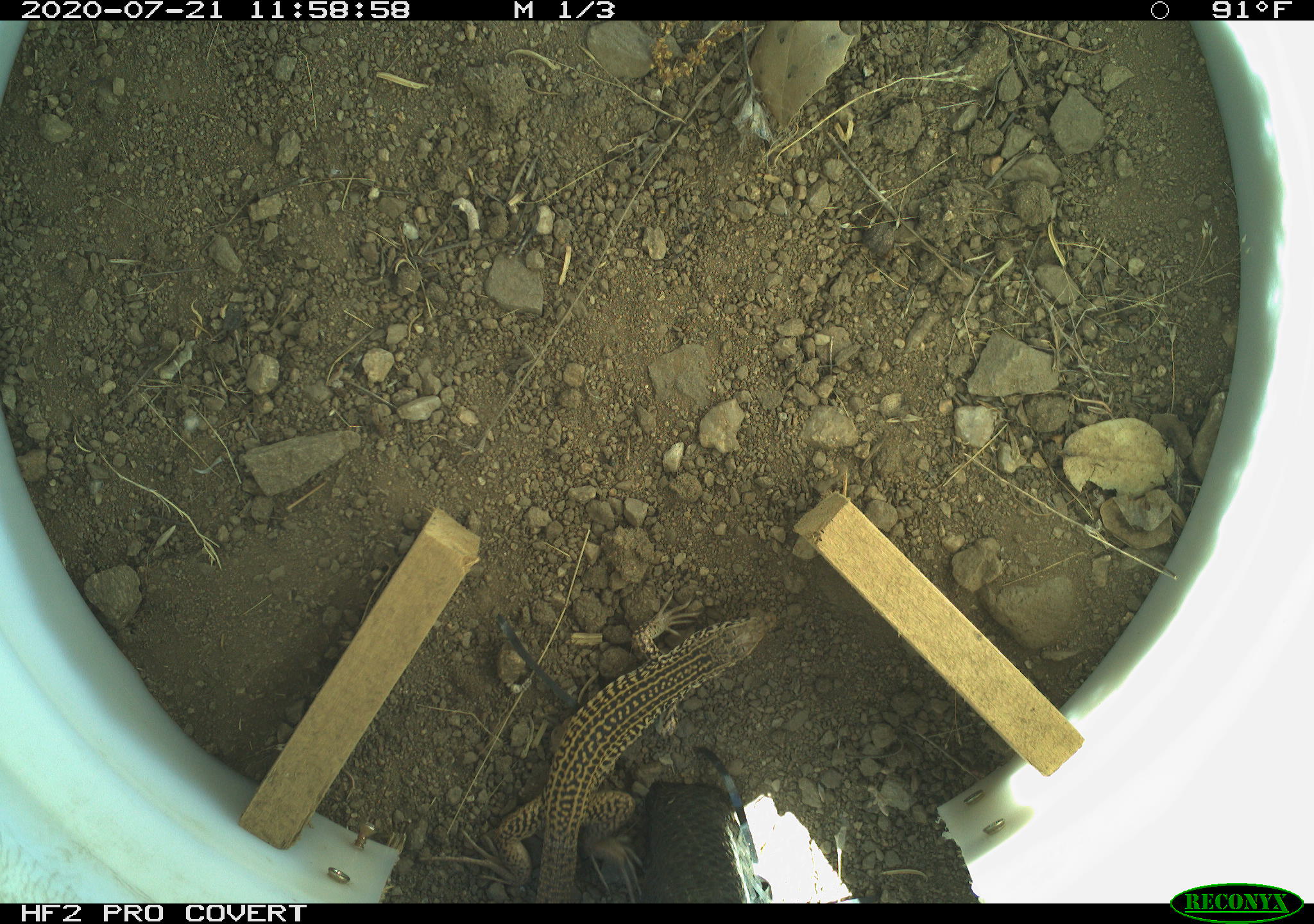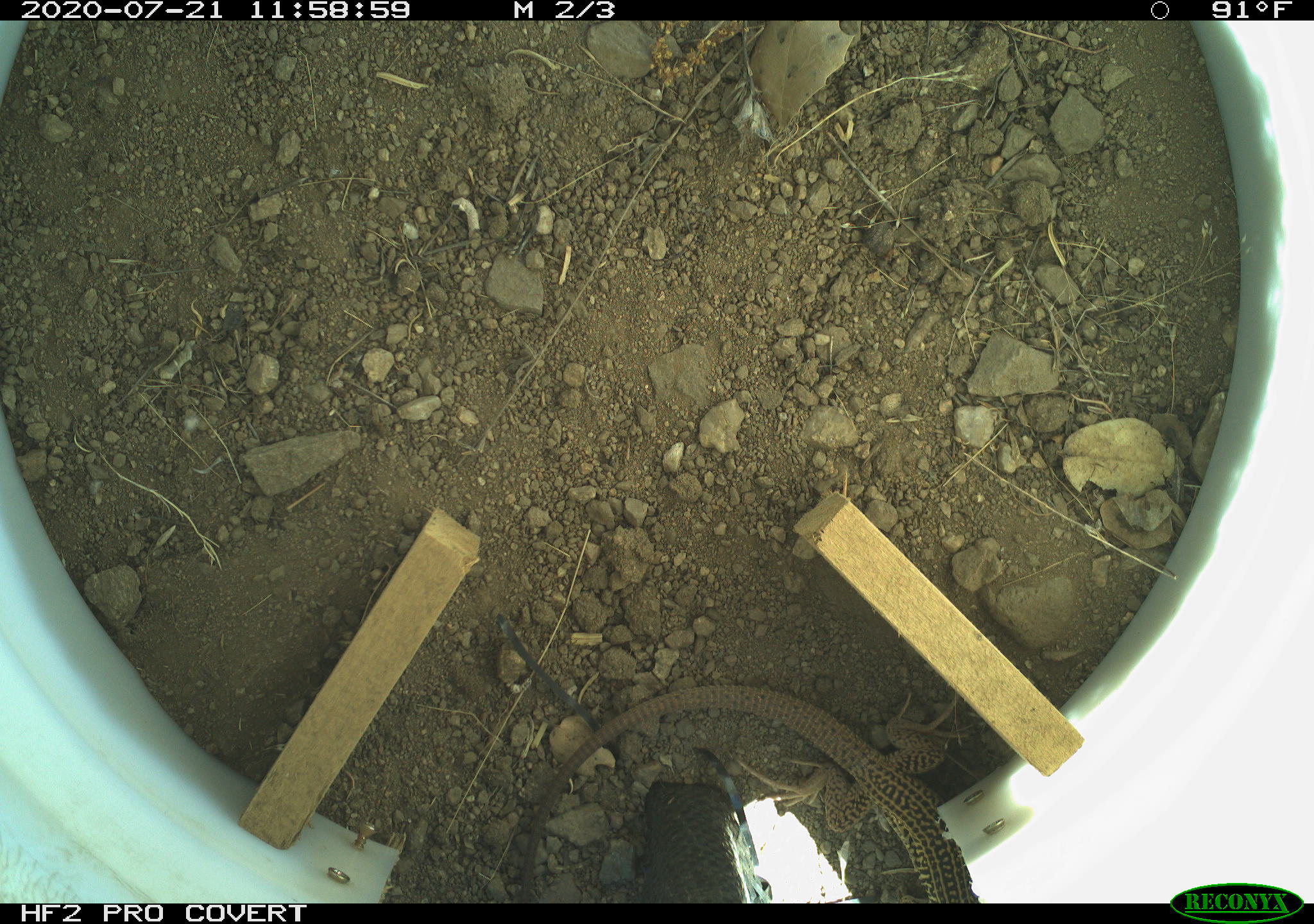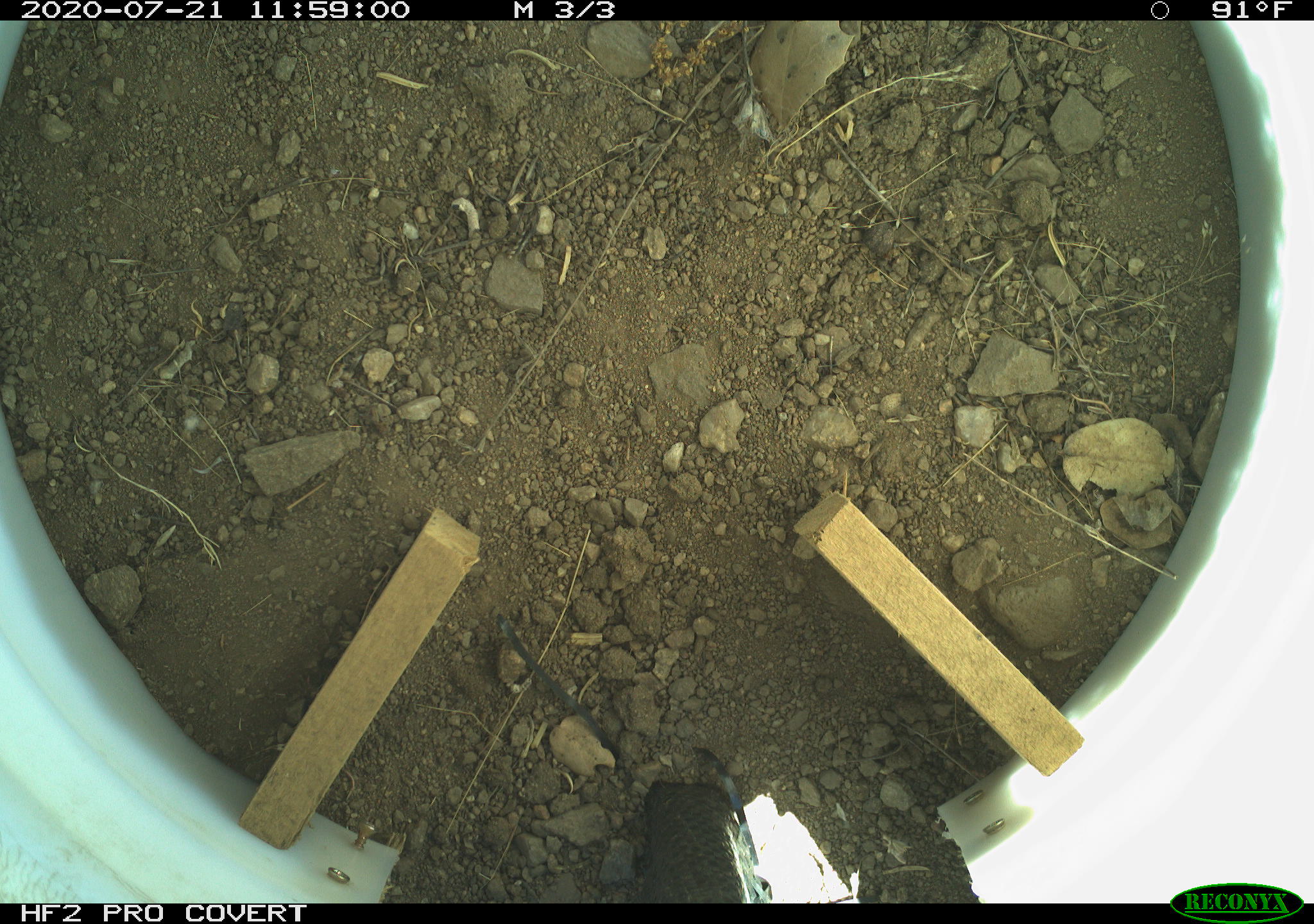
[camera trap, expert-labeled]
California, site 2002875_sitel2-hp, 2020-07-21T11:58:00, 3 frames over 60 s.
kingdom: Animalia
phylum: Chordata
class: Reptilia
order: Squamata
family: Teiidae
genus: Aspidoscelis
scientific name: Aspidoscelis tigris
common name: western whiptail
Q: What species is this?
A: Western whiptail (Aspidoscelis tigris).